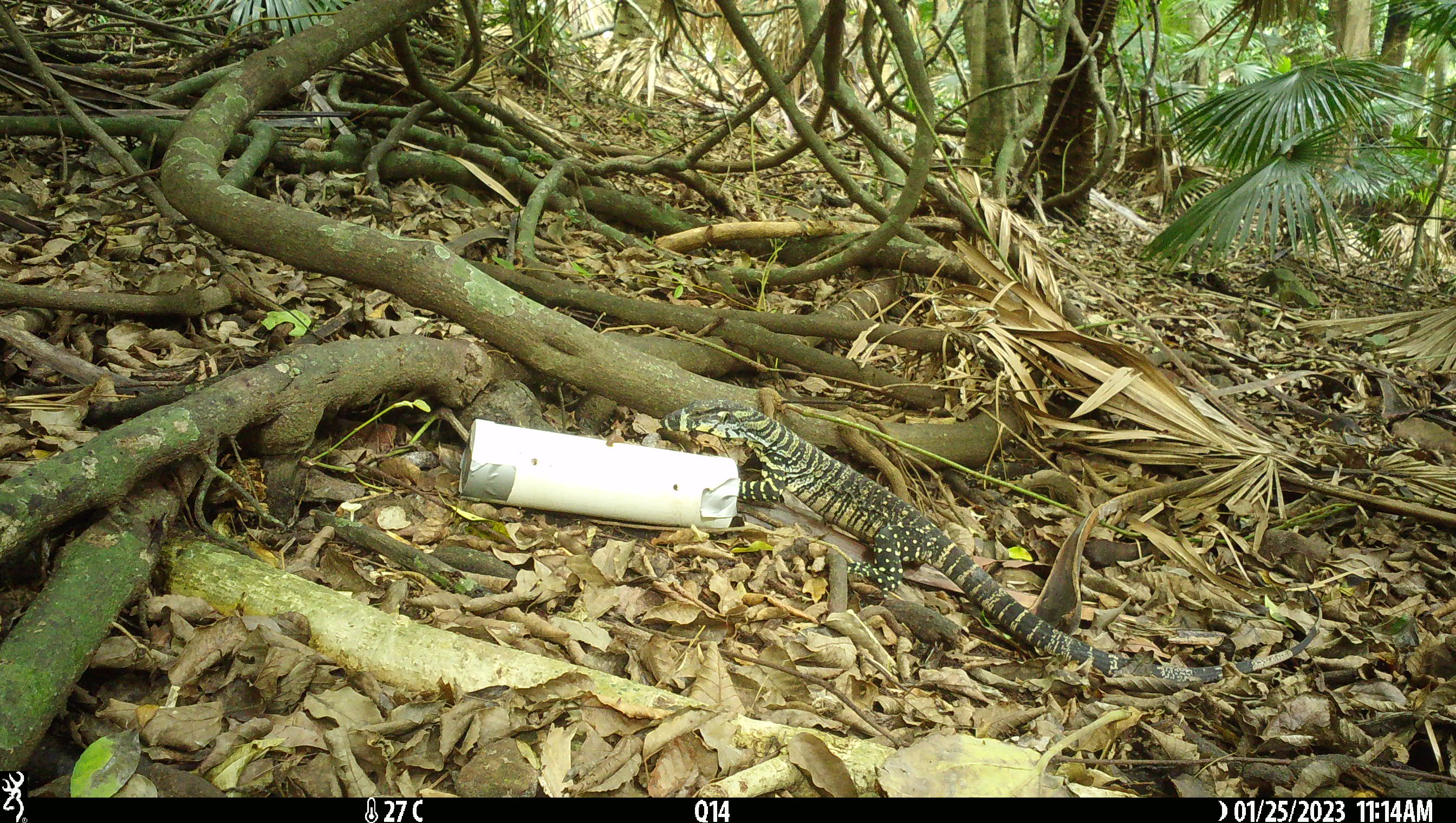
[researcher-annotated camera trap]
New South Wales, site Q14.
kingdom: Animalia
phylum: Chordata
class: Reptilia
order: Squamata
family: Varanidae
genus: Varanus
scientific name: Varanus varius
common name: lace monitor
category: goanna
Goanna (lace monitor) (Varanus varius).